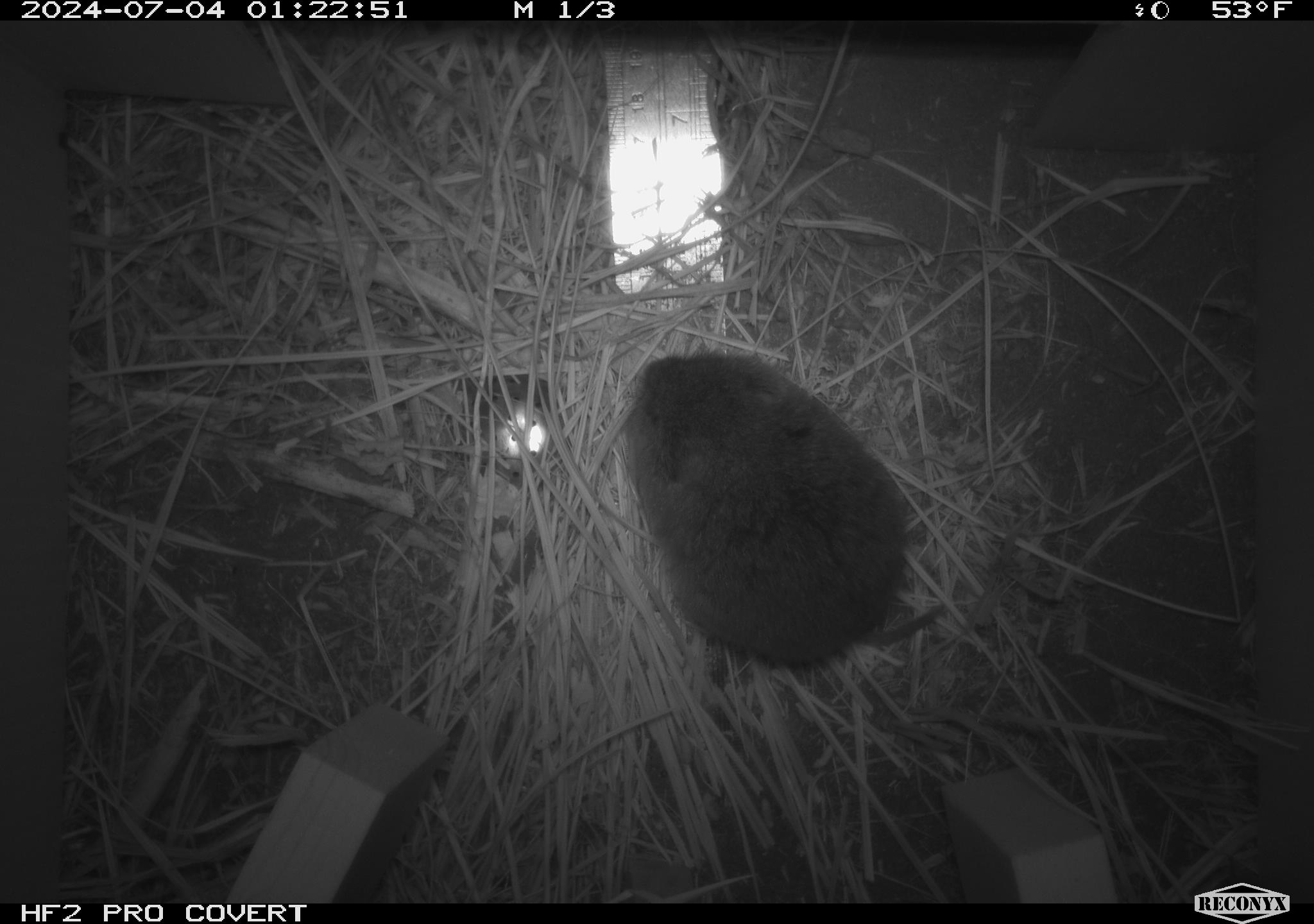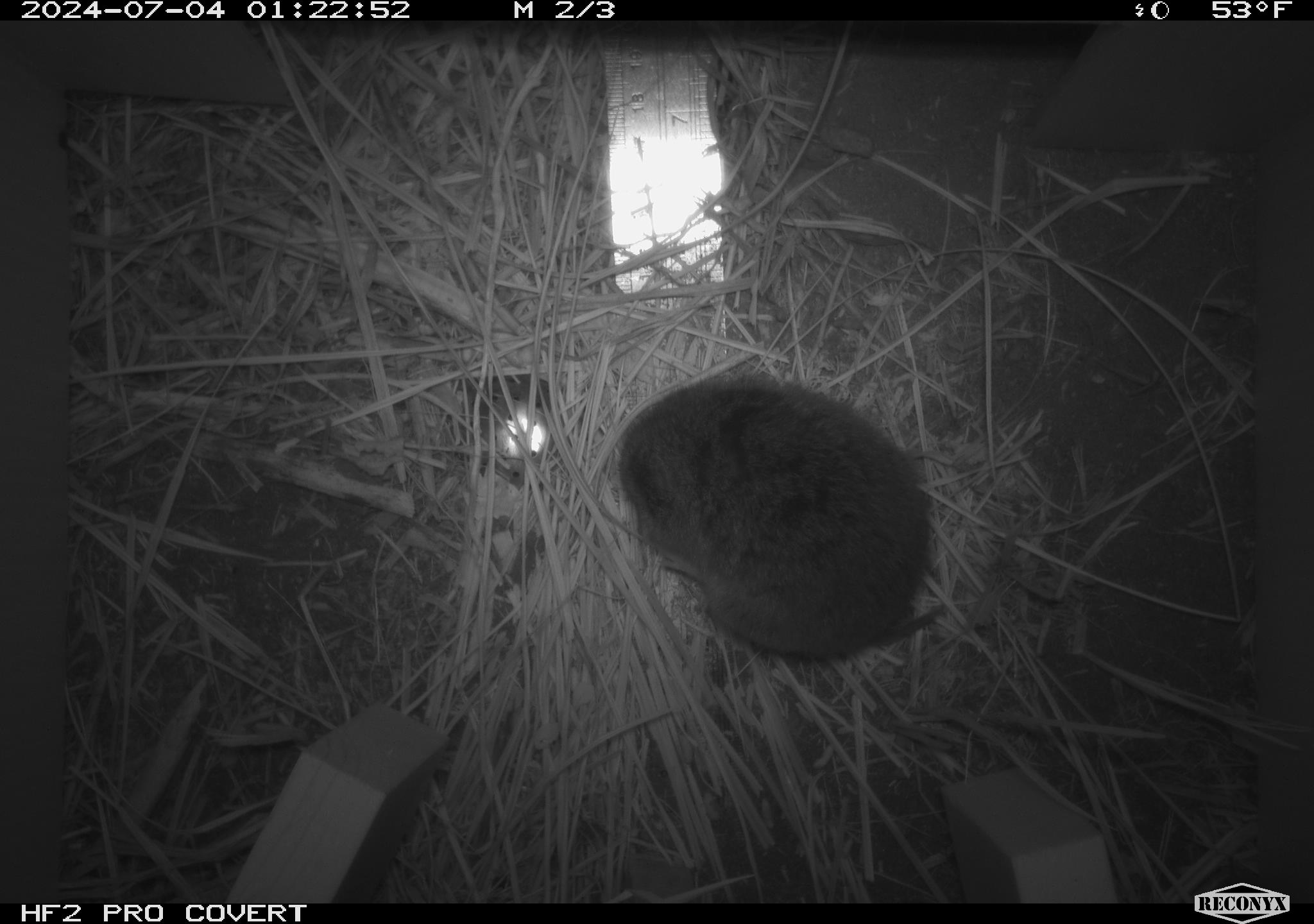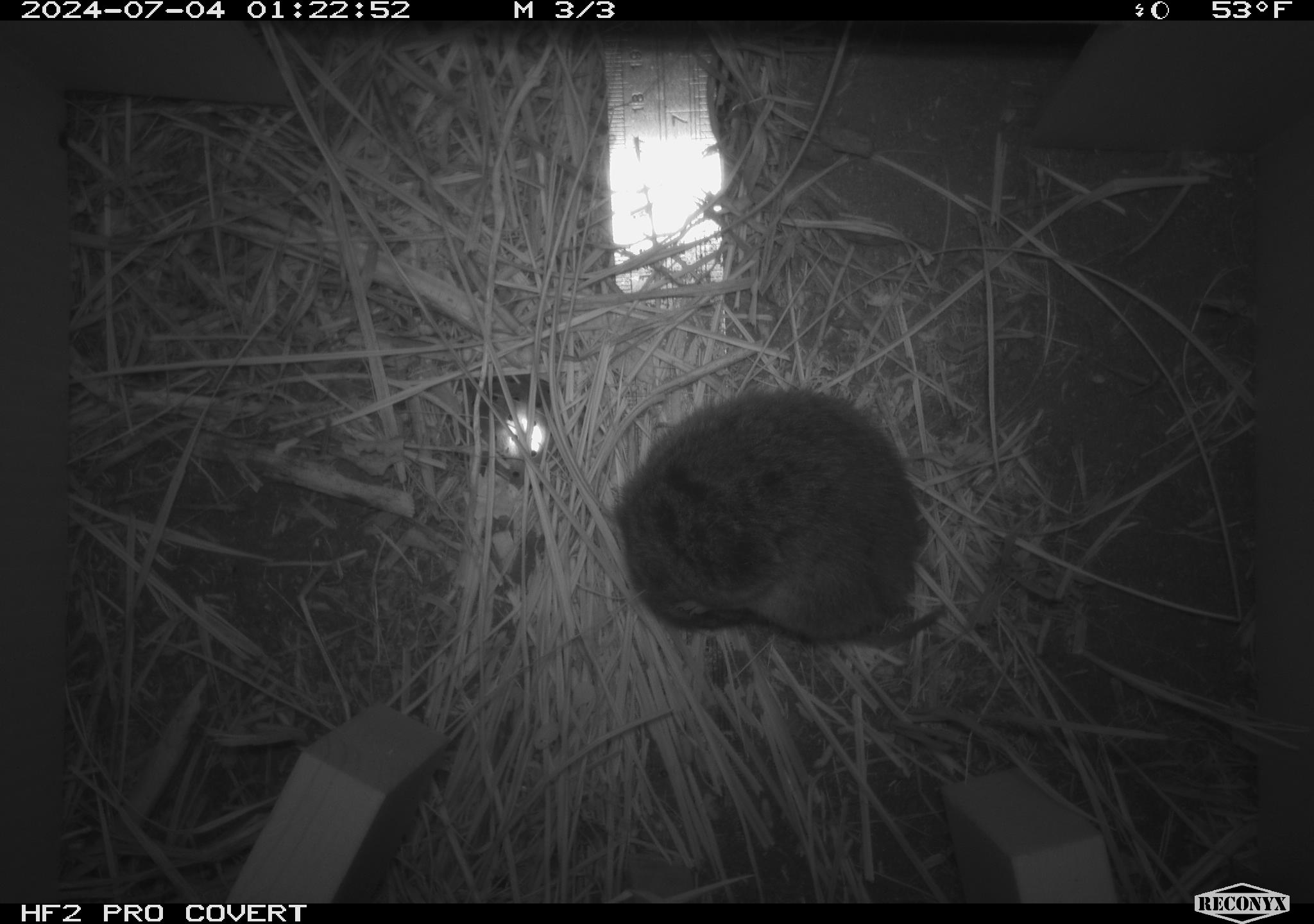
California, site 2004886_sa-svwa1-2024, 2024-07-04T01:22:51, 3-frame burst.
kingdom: Animalia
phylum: Chordata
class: Mammalia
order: Rodentia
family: Cricetidae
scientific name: Arvicolinae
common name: voles, lemmings, and muskrats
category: arvicolinae subfamily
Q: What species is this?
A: Arvicolinae subfamily (voles, lemmings, and muskrats) (Arvicolinae).